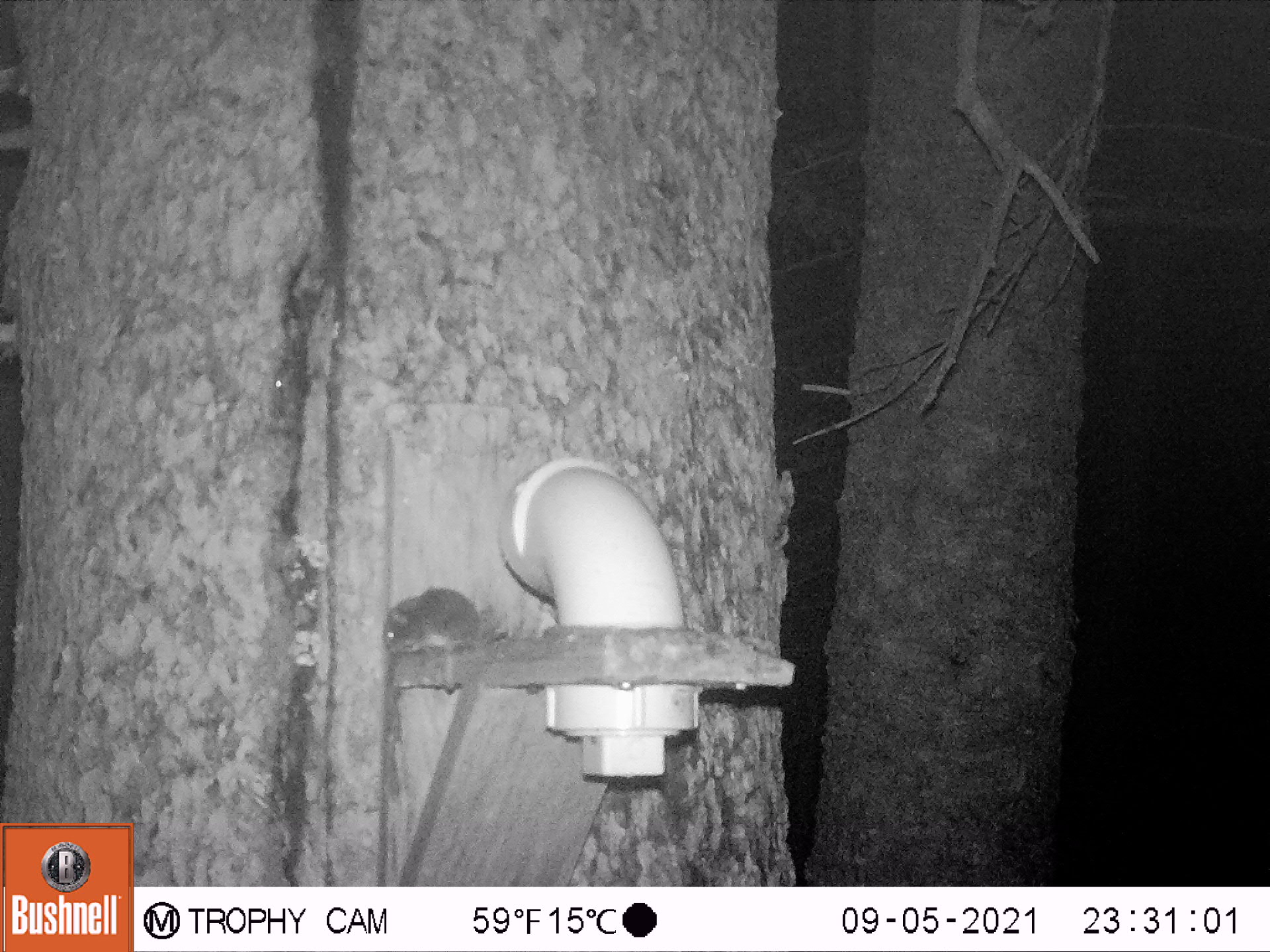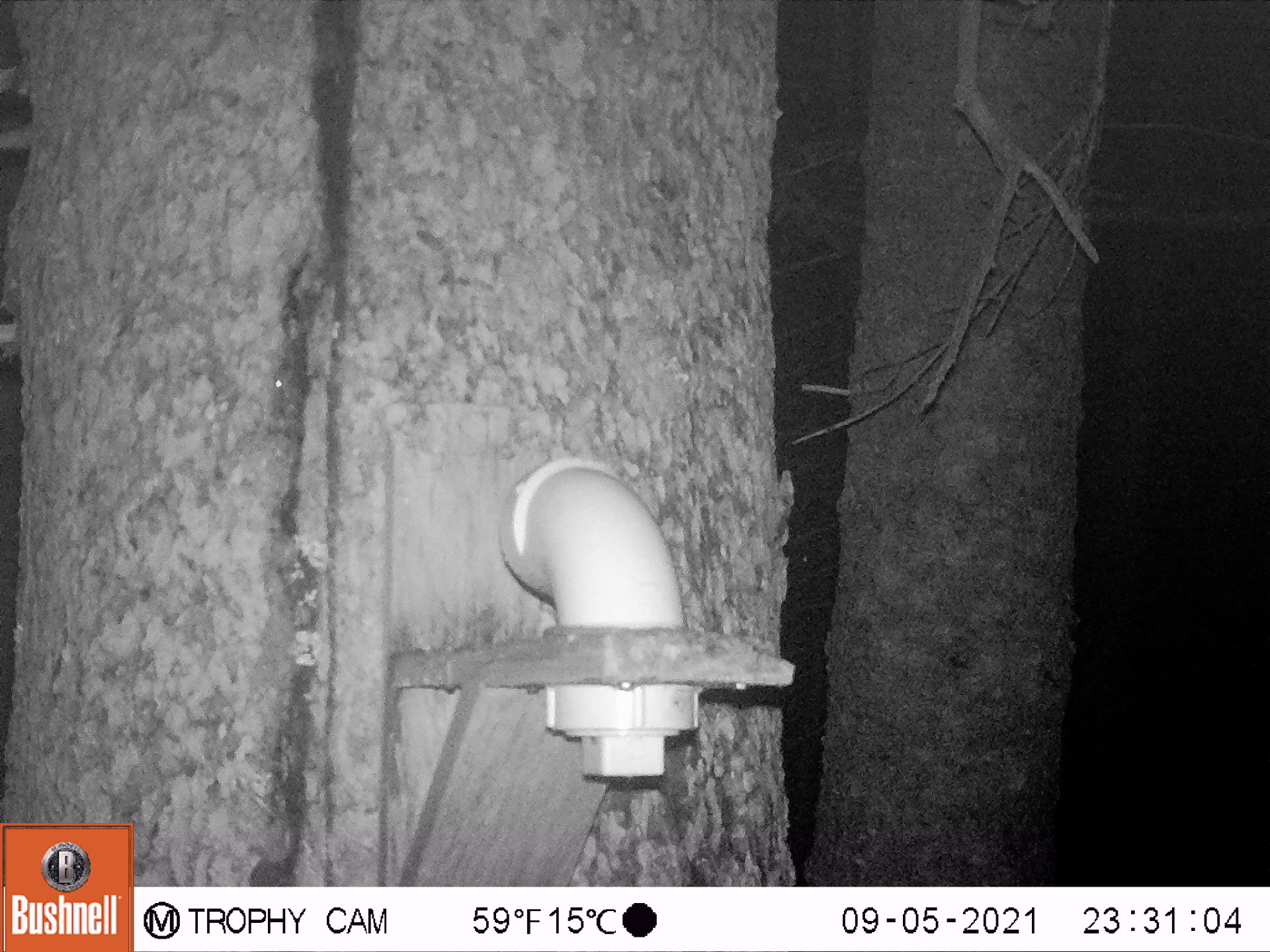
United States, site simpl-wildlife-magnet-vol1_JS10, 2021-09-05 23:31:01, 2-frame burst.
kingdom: Animalia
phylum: Chordata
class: Mammalia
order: Rodentia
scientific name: Rodentia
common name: mouse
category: mouse sp.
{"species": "mouse sp. (mouse) (Rodentia)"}